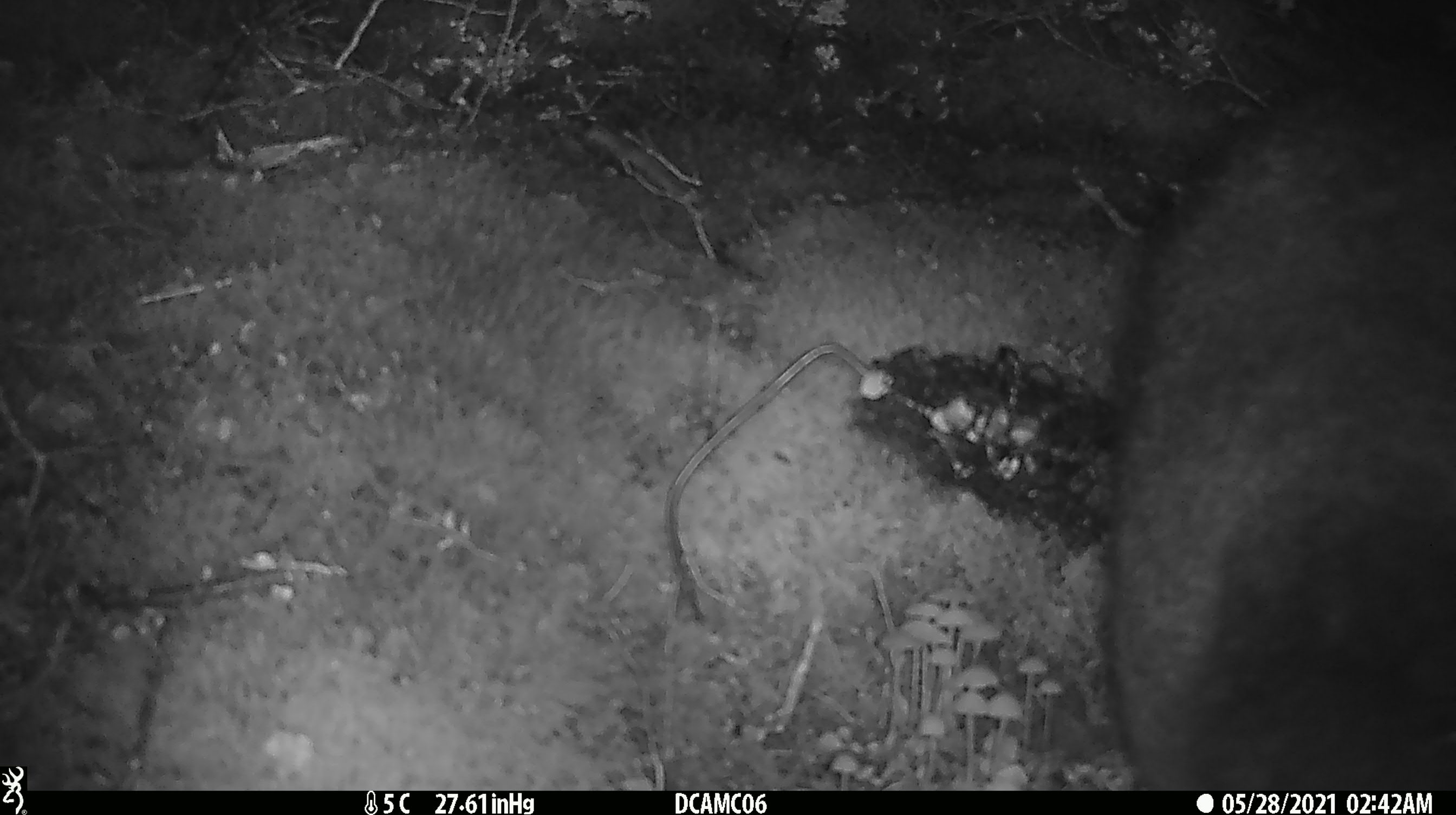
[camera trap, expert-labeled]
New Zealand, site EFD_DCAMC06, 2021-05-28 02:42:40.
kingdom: Animalia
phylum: Chordata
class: Mammalia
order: Diprotodontia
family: Phalangeridae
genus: Trichosurus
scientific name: Trichosurus vulpecula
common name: common brushtail possum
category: possum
Possum (common brushtail possum) (Trichosurus vulpecula).